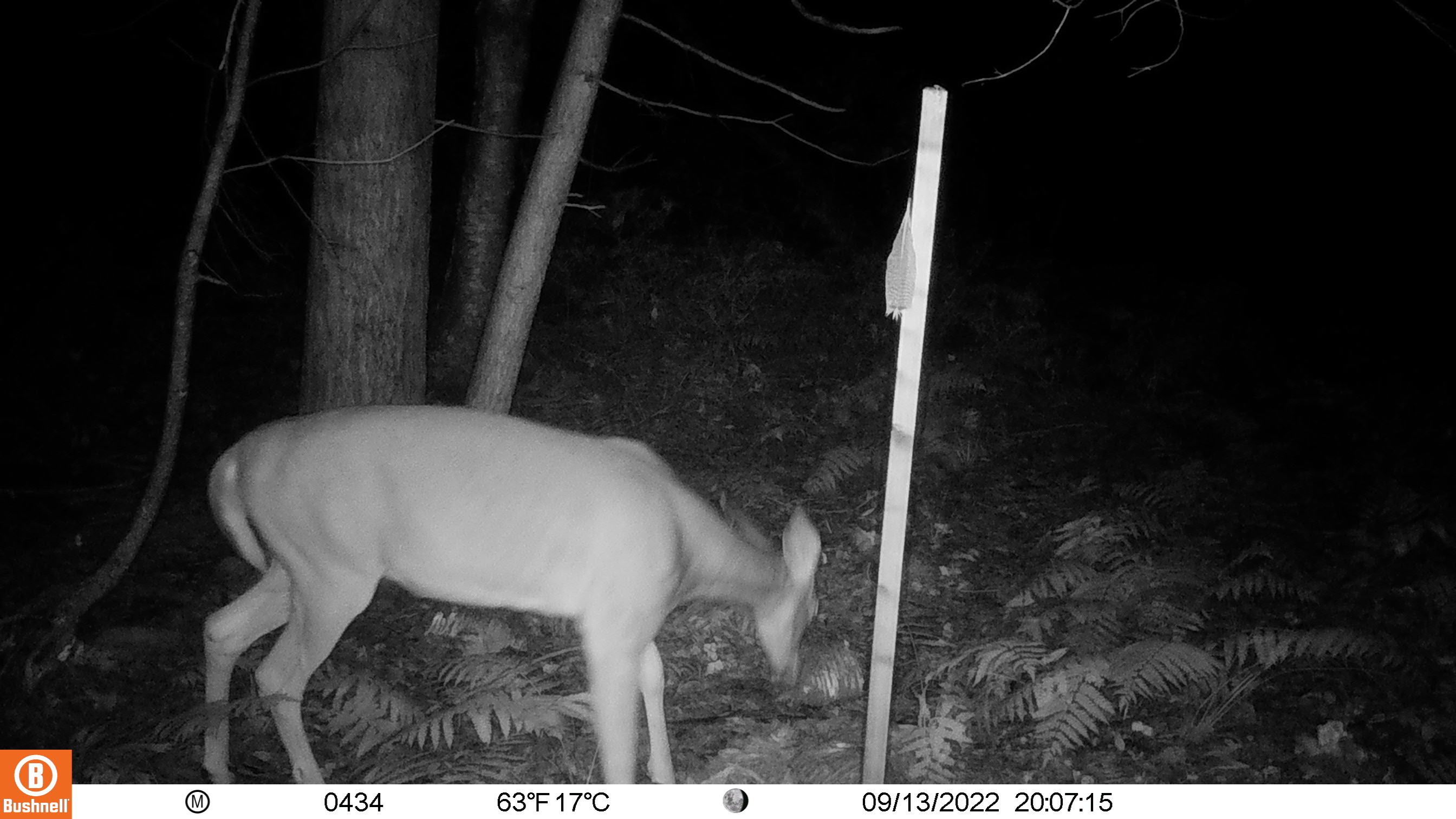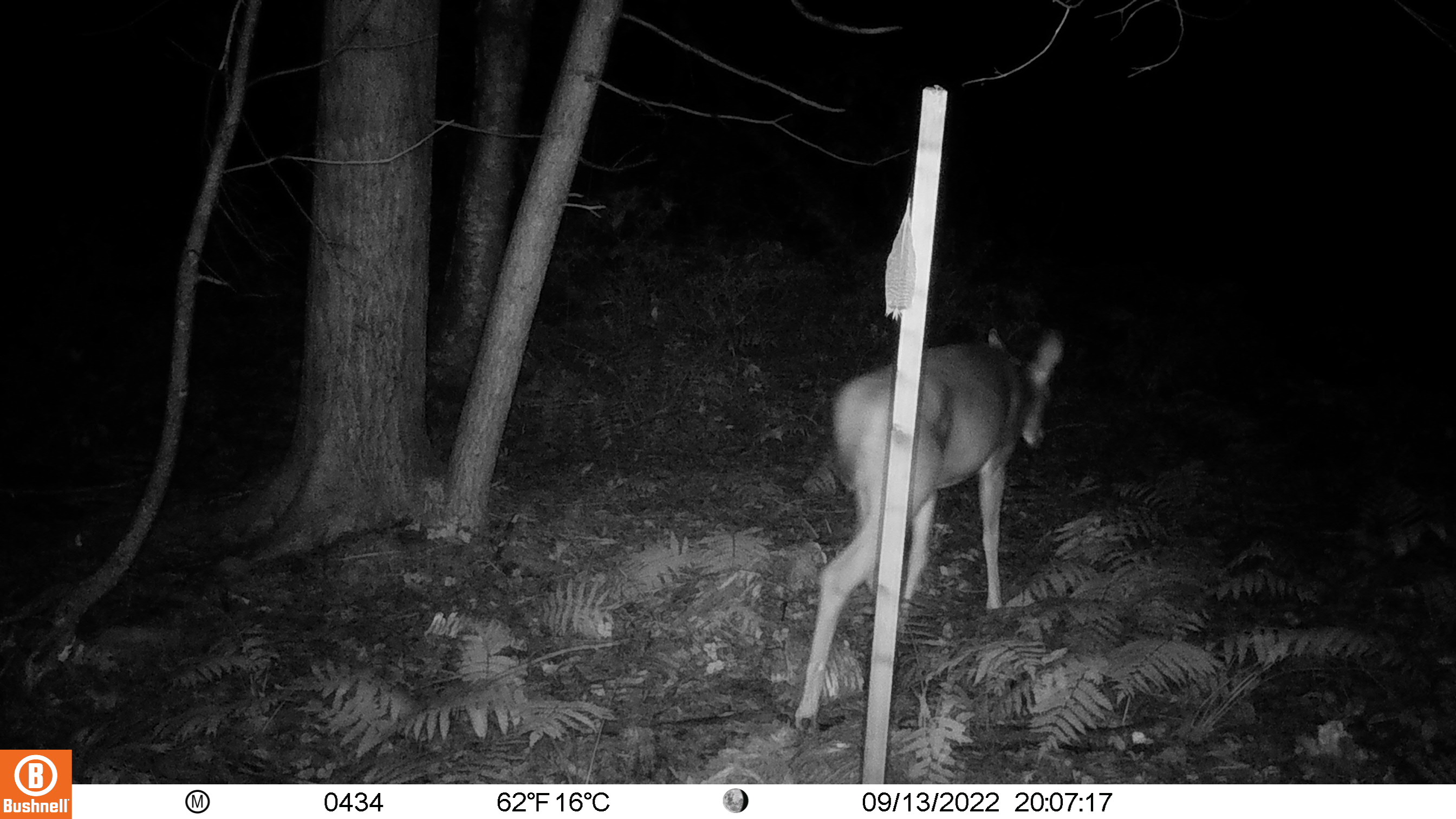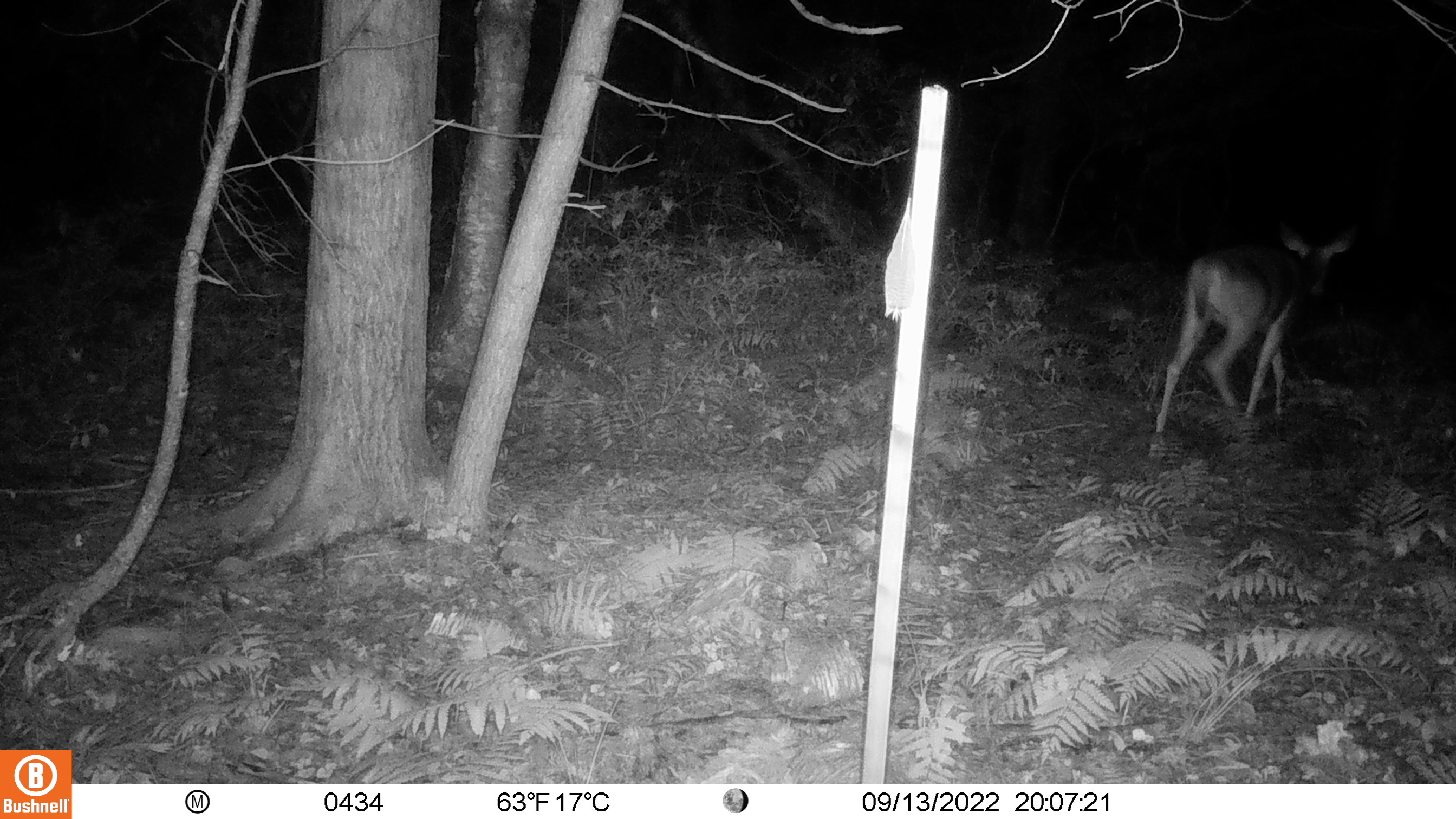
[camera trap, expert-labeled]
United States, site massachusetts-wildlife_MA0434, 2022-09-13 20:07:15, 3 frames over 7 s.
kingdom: Animalia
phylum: Chordata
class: Mammalia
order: Artiodactyla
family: Cervidae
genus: Odocoileus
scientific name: Odocoileus virginianus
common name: white-tailed deer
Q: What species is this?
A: White-tailed deer (Odocoileus virginianus).